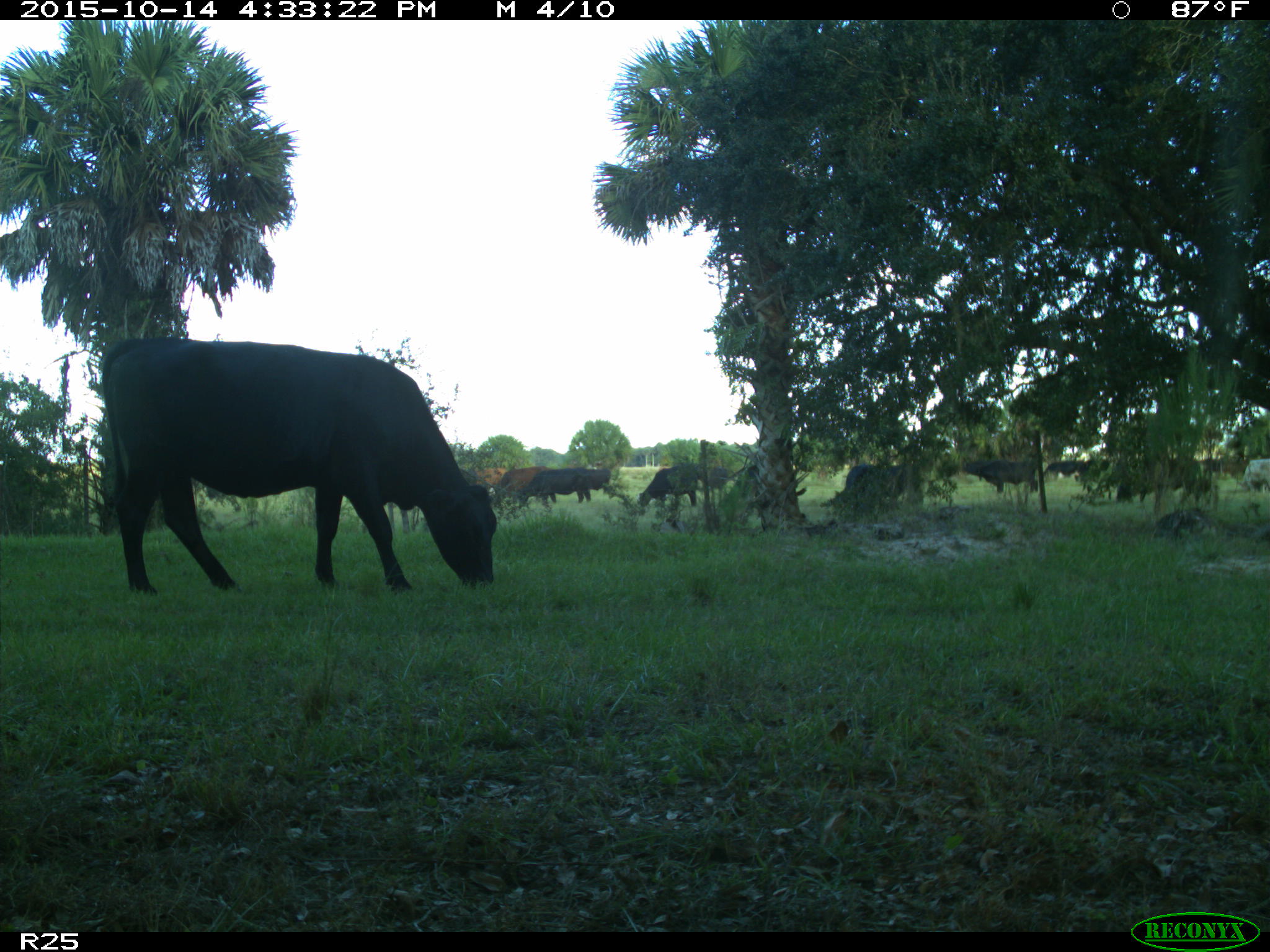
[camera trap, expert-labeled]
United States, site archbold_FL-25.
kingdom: Animalia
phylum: Chordata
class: Mammalia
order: Artiodactyla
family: Bovidae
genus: Bos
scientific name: Bos taurus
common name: domestic cow